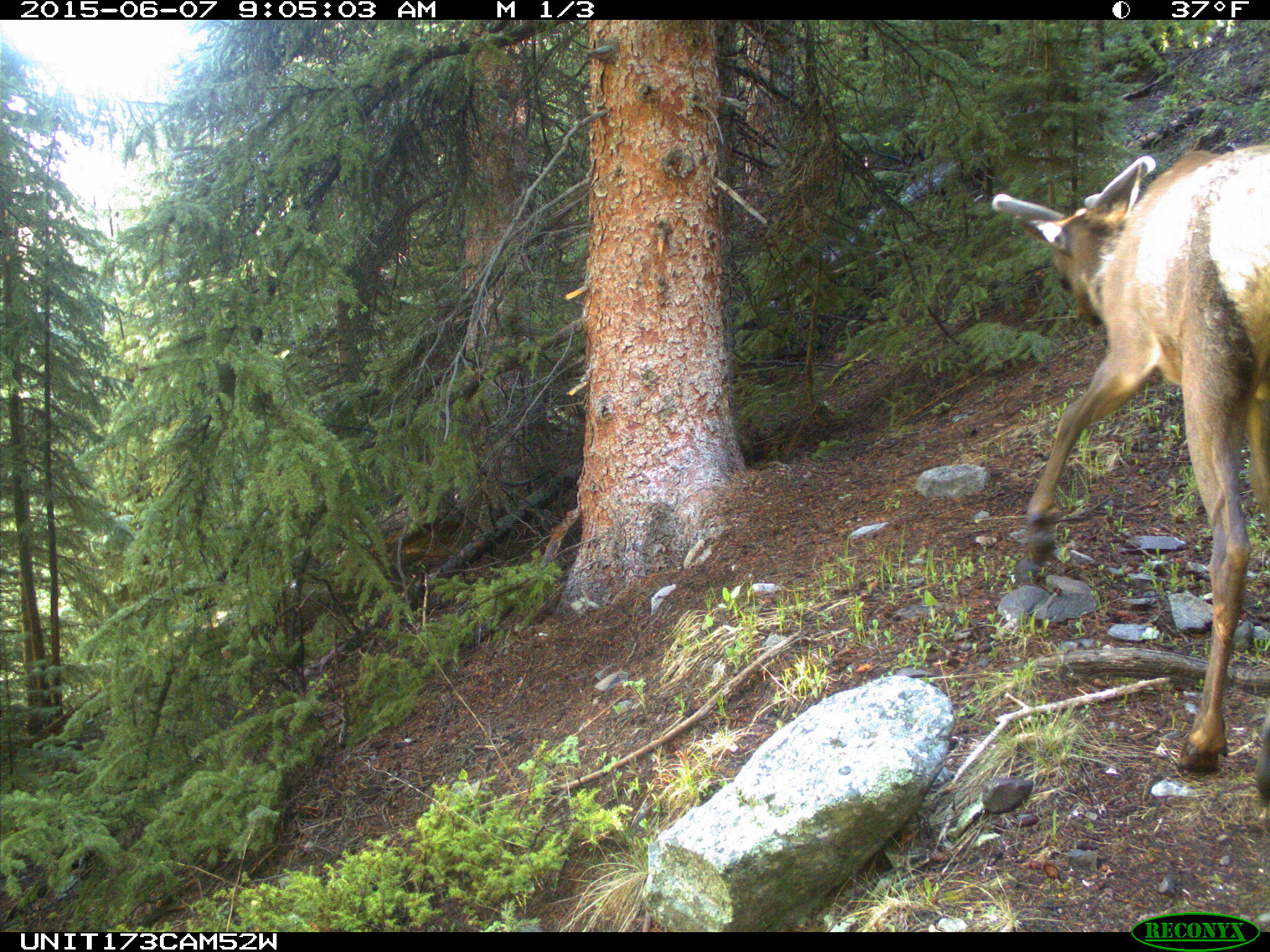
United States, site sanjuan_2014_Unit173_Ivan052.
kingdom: Animalia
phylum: Chordata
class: Mammalia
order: Artiodactyla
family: Cervidae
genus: Cervus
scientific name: Cervus elaphus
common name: red deer